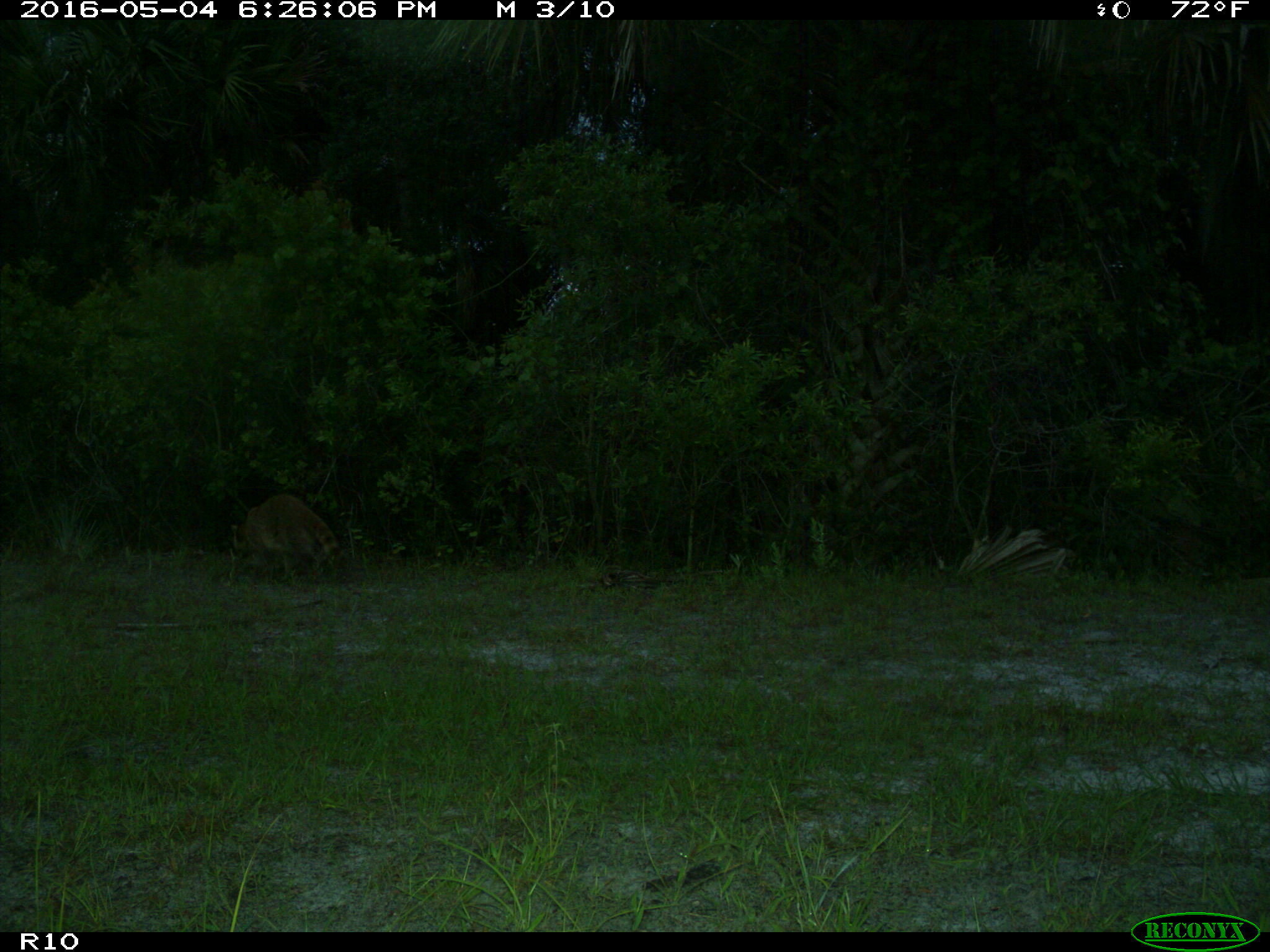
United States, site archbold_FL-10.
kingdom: Animalia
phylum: Chordata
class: Mammalia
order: Carnivora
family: Procyonidae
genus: Procyon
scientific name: Procyon lotor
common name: common raccoon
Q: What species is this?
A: Procyon lotor (common raccoon).